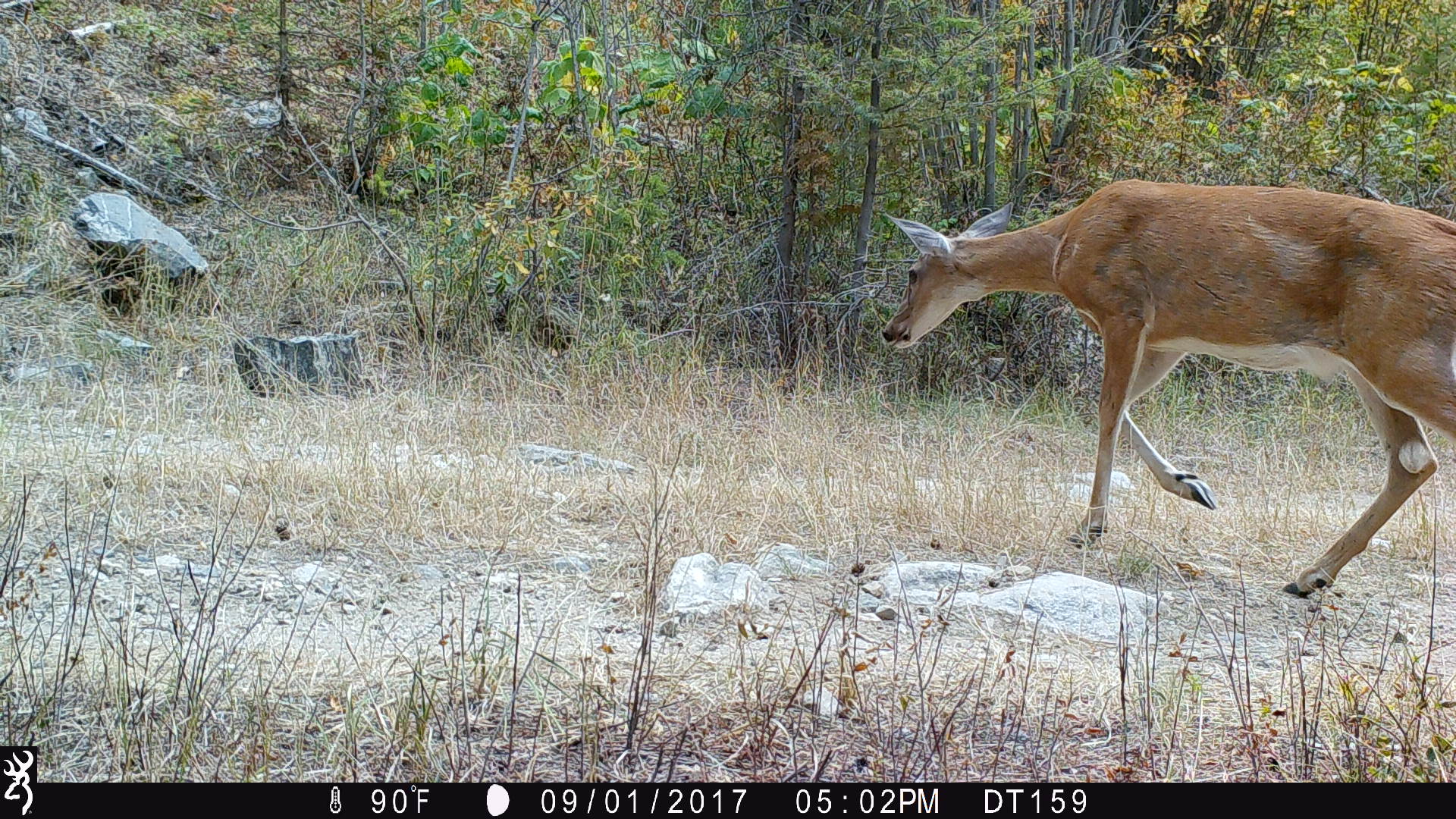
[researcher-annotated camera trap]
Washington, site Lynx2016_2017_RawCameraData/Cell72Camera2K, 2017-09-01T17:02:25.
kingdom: Animalia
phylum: Chordata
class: Mammalia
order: Artiodactyla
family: Cervidae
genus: Odocoileus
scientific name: Odocoileus virginianus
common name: white-tailed deer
Odocoileus virginianus (white-tailed deer). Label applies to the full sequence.